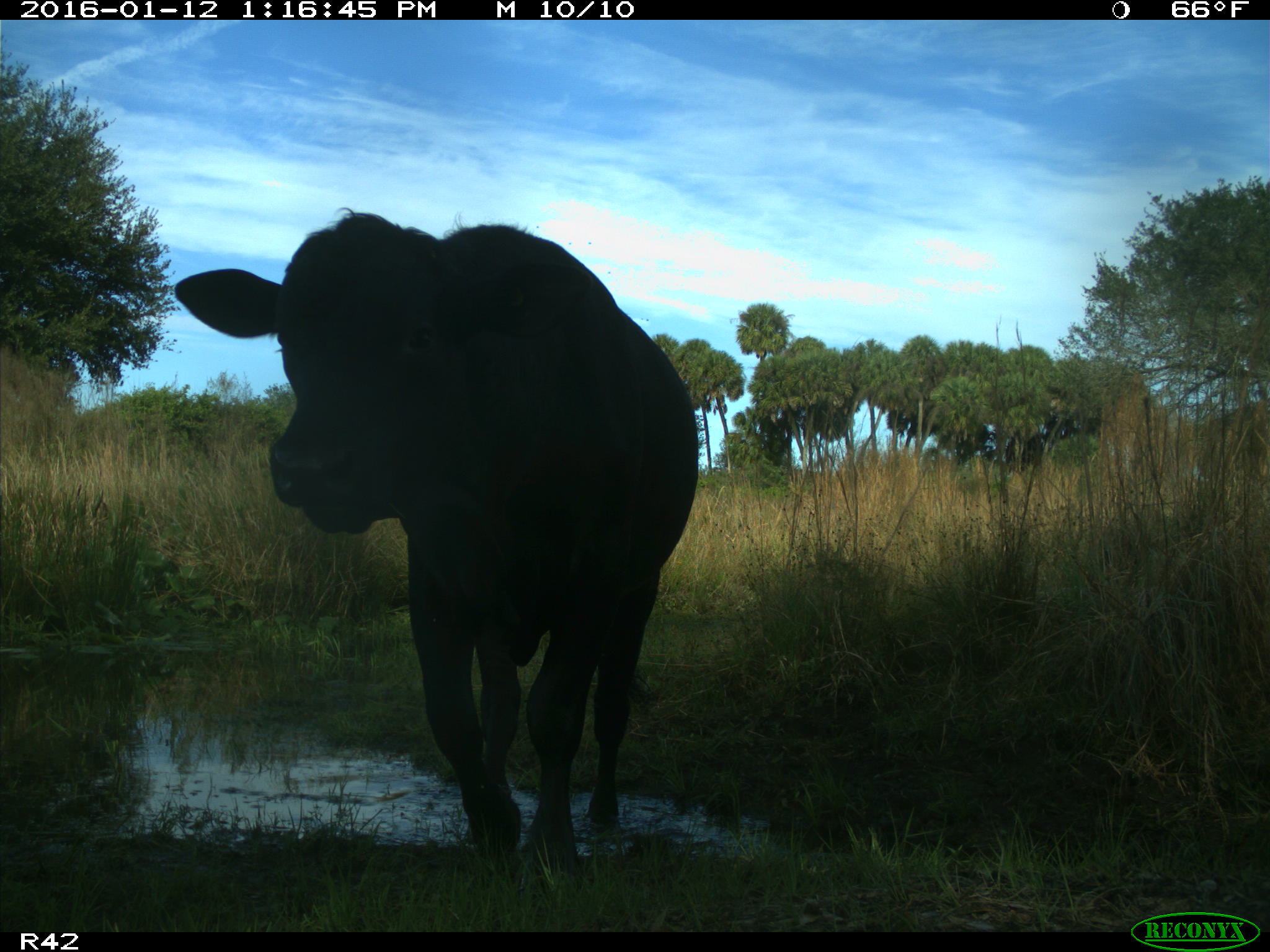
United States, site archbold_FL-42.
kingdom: Animalia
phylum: Chordata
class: Mammalia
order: Artiodactyla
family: Bovidae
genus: Bos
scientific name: Bos taurus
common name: domestic cow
Bos taurus (domestic cow).